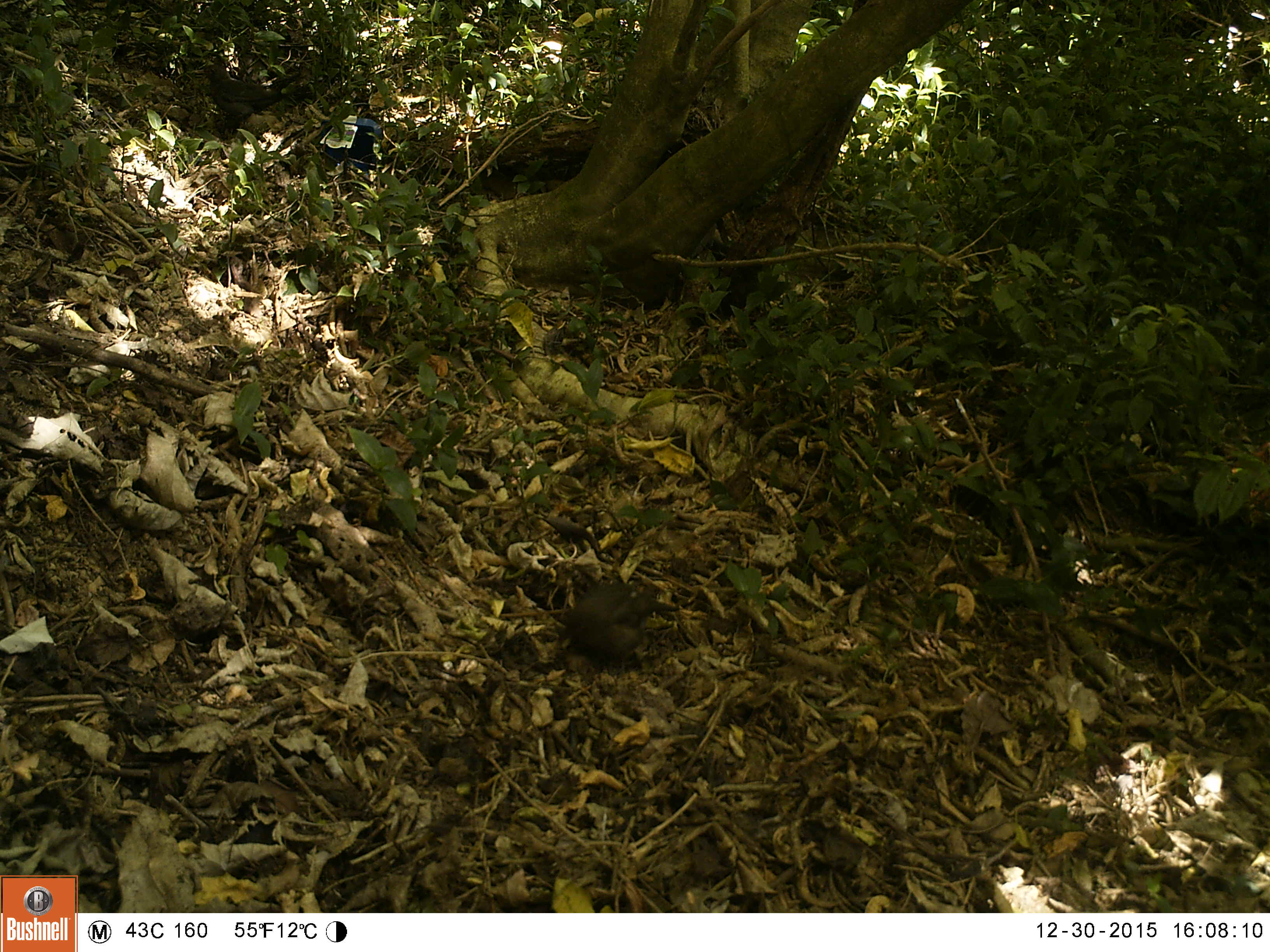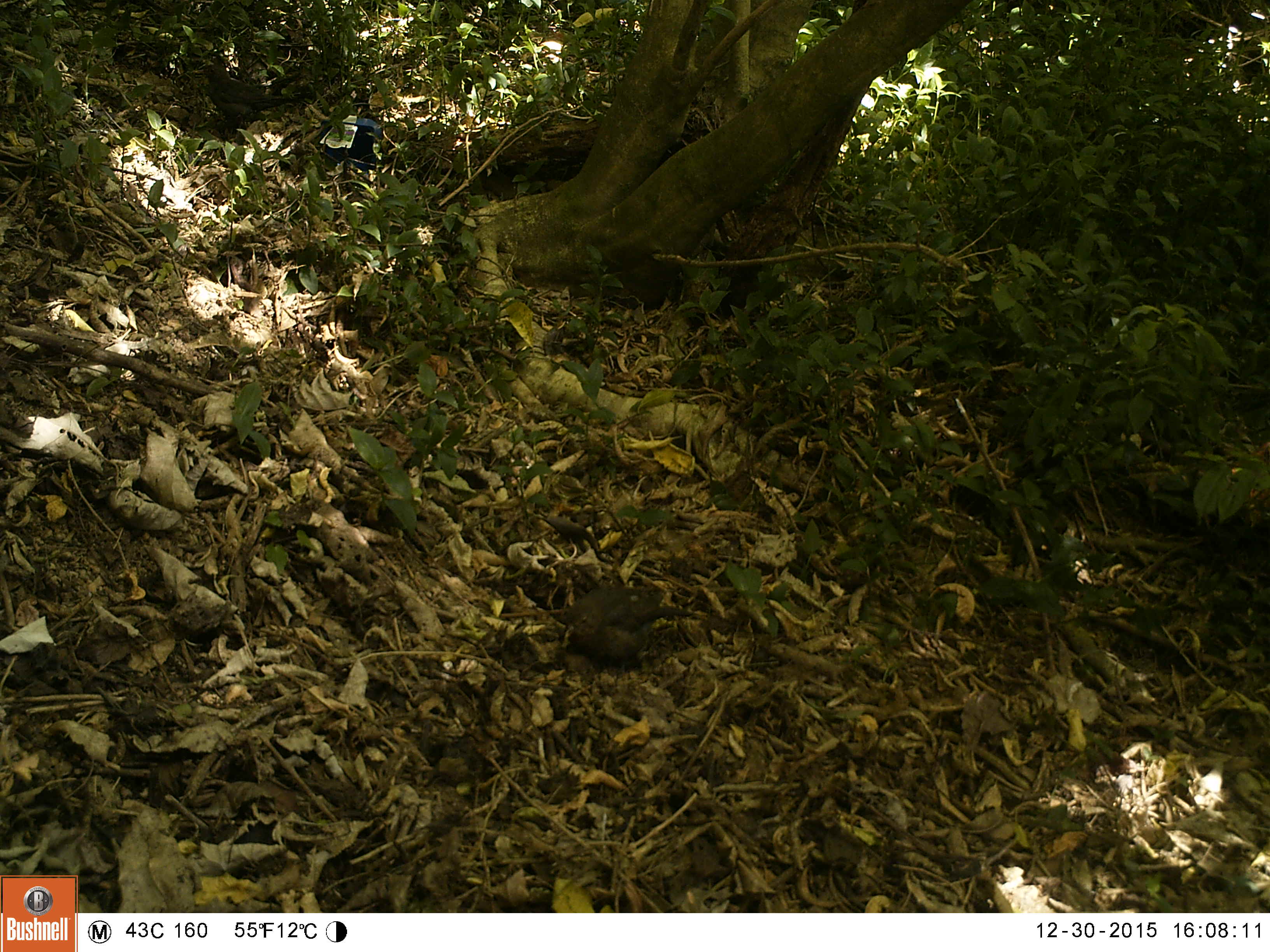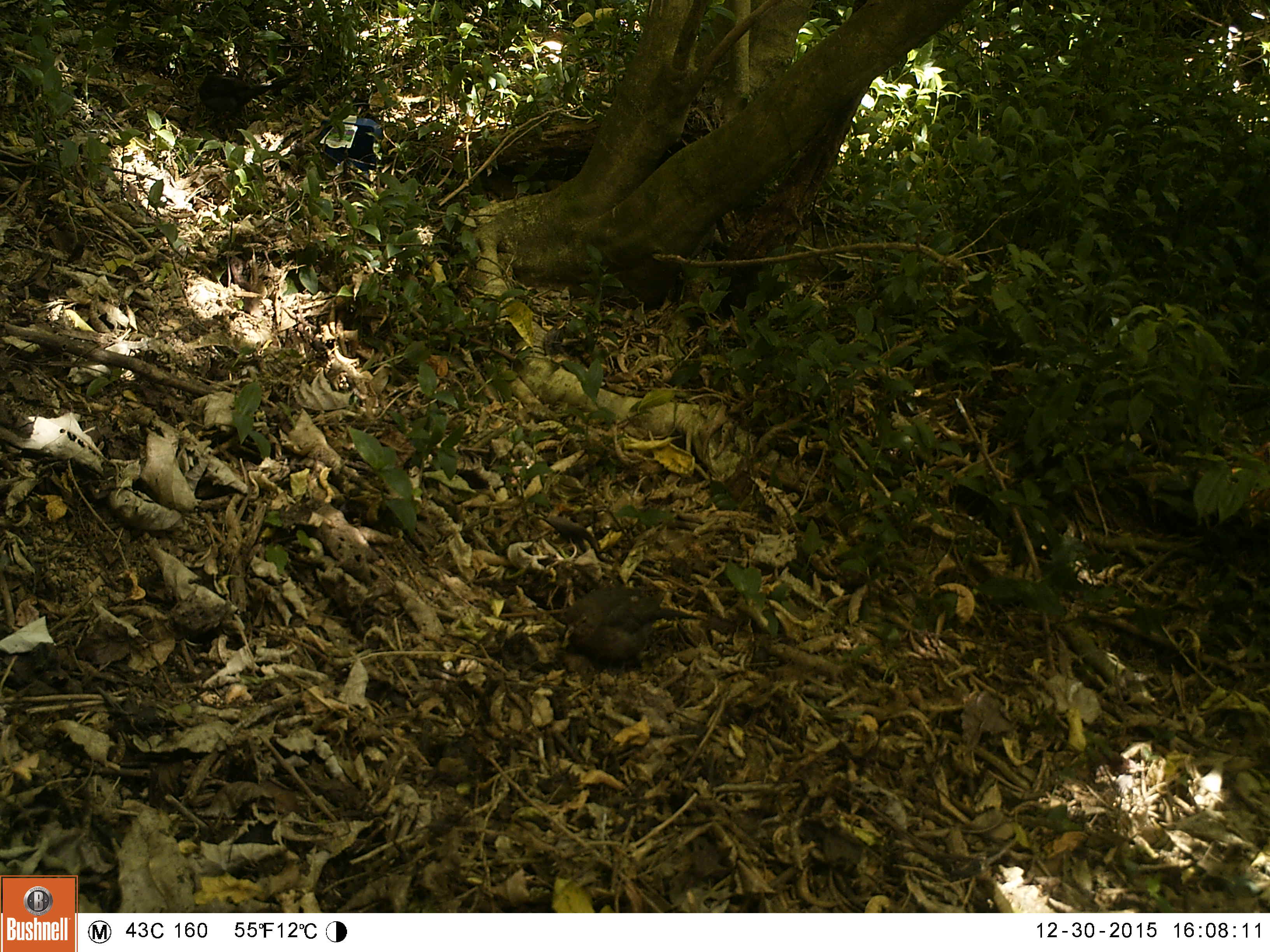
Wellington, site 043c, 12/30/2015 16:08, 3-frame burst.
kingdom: Animalia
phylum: Chordata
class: Aves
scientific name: Aves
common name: bird